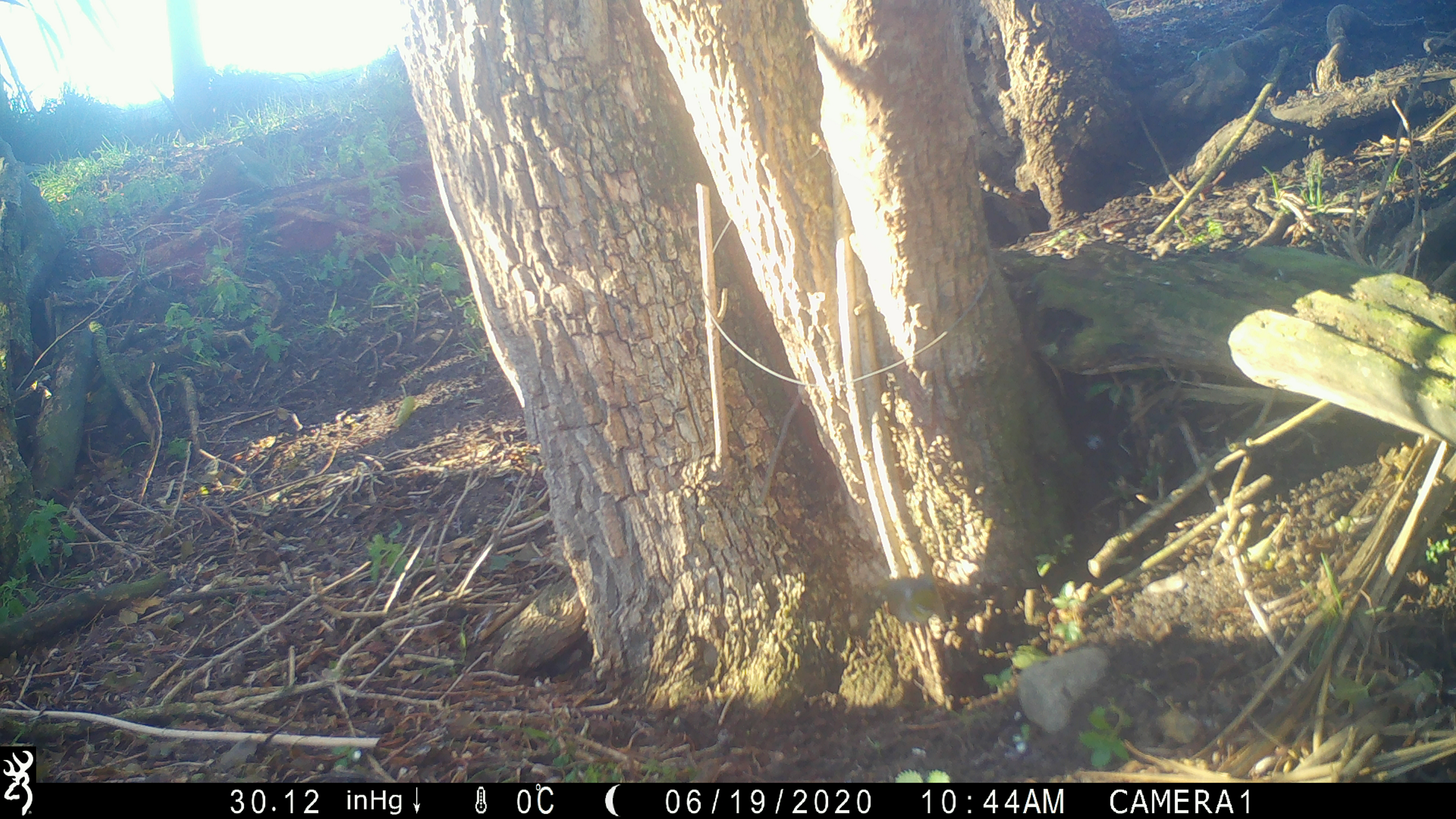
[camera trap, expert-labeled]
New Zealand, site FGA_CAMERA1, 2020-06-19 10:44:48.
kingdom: Animalia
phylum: Chordata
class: Aves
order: Passeriformes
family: Turdidae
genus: Turdus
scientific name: Turdus merula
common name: eurasian blackbird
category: blackbird